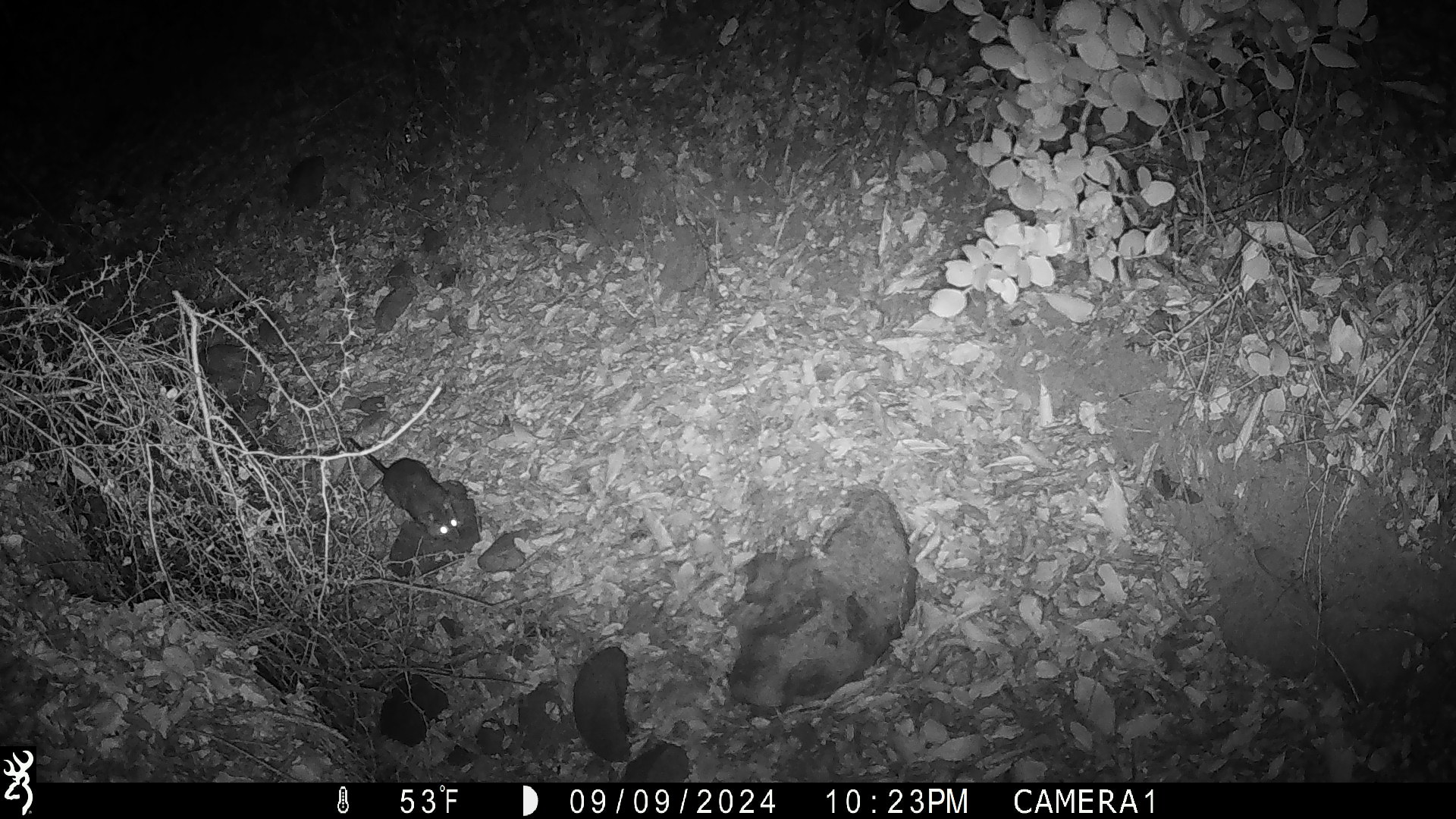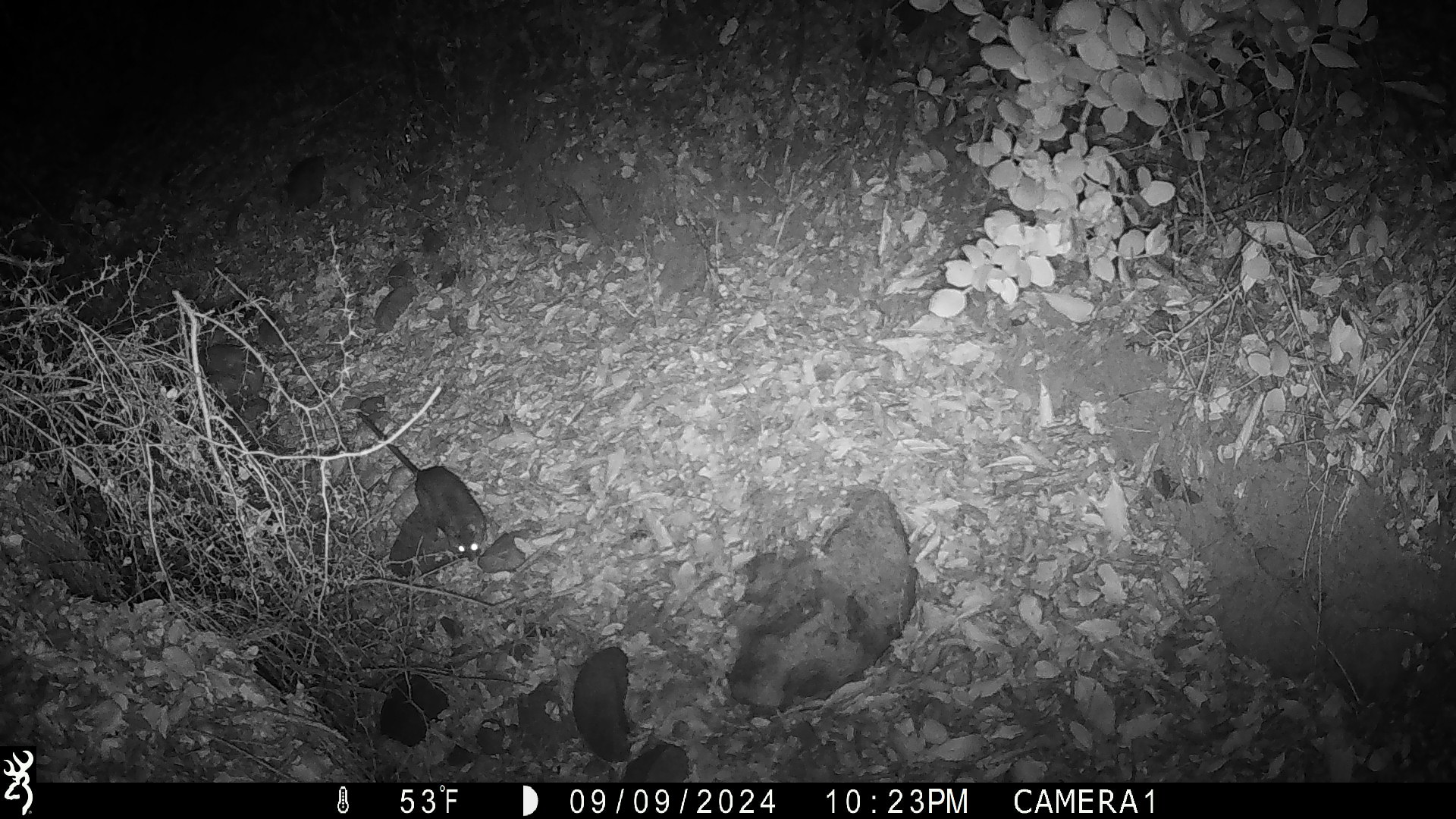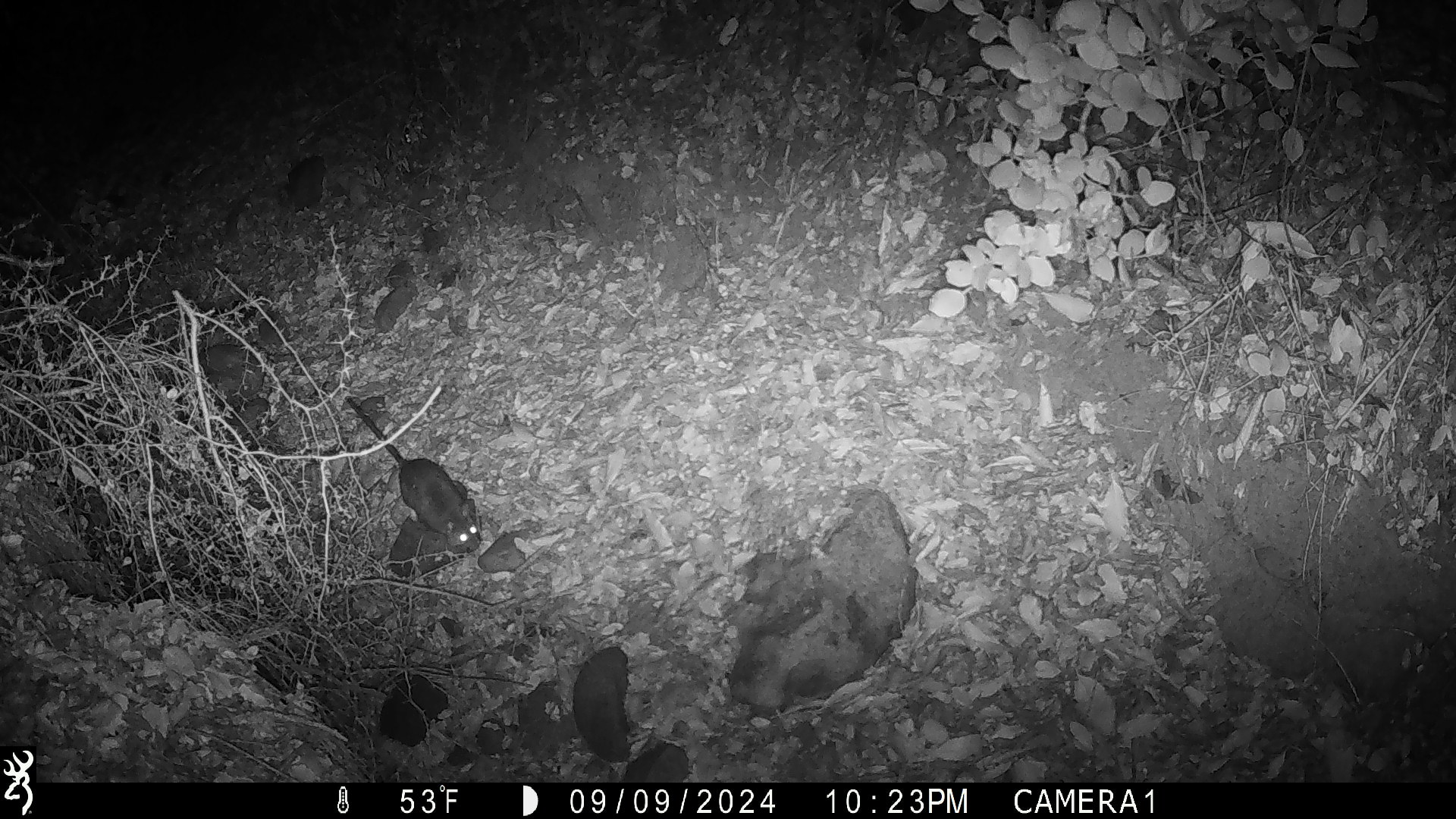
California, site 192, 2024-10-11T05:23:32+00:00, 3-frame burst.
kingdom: Animalia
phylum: Chordata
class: Mammalia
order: Rodentia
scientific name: Rodentia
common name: mouse or rat